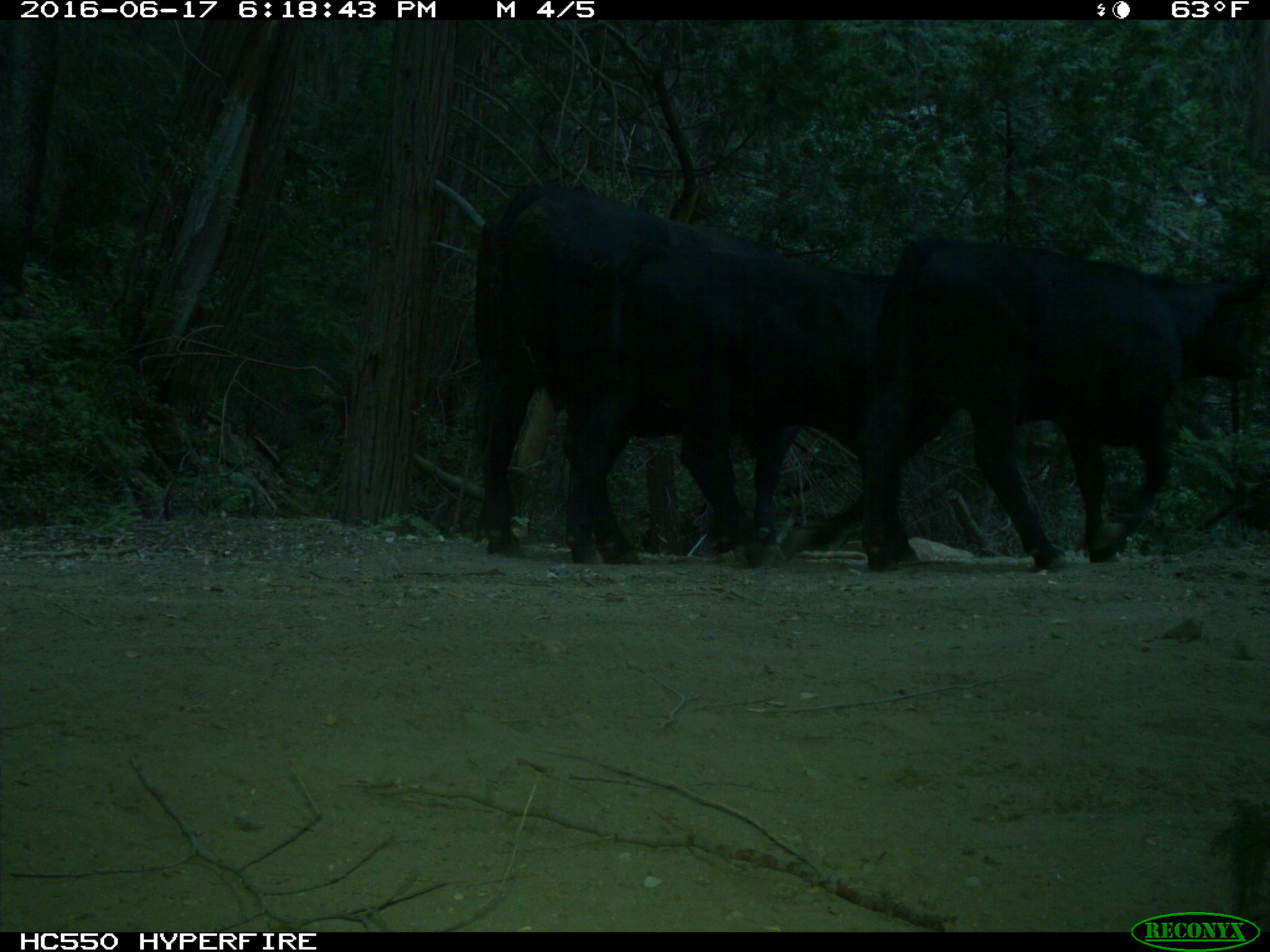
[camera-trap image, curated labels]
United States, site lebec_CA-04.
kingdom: Animalia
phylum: Chordata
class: Mammalia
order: Artiodactyla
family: Bovidae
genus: Bos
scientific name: Bos taurus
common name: domestic cow